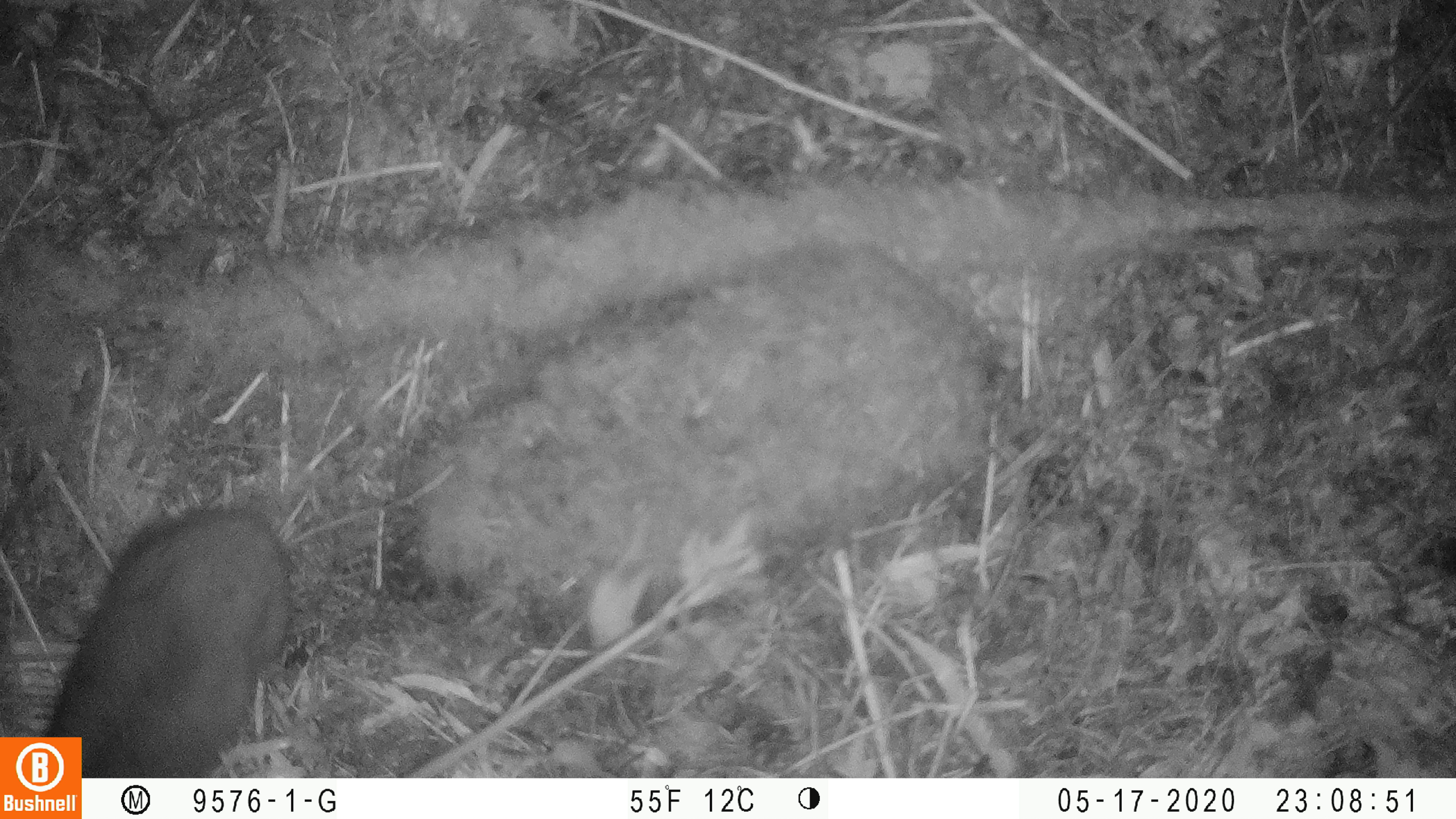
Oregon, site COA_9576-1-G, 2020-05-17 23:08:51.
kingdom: Animalia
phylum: Chordata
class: Mammalia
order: Rodentia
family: Aplodontiidae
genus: Aplodontia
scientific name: Aplodontia rufa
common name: mountain beaver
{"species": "mountain beaver (Aplodontia rufa)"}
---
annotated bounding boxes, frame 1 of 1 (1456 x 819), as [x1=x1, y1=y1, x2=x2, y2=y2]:
mountain beaver: [x1=84, y1=499, x2=302, y2=730]